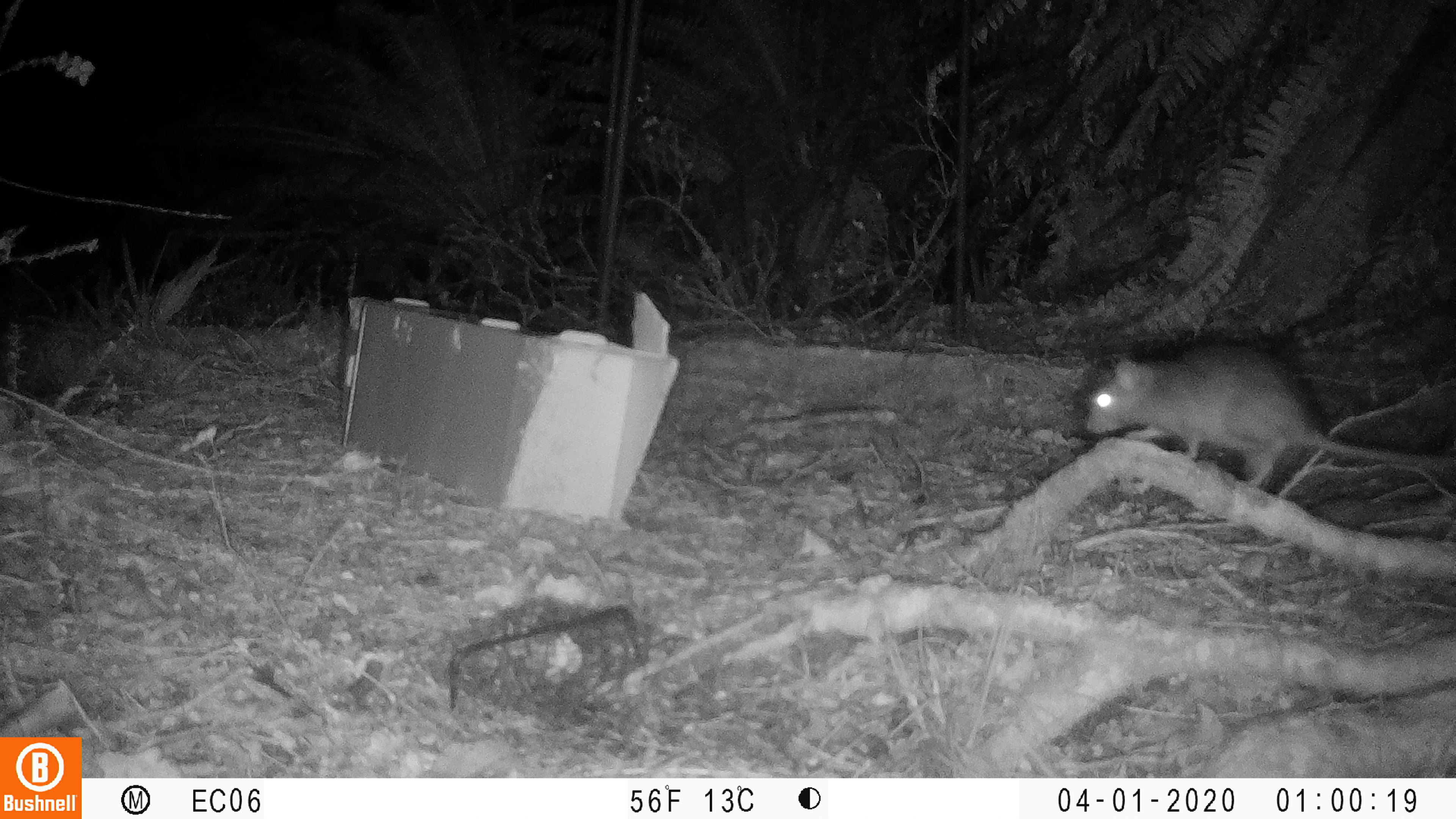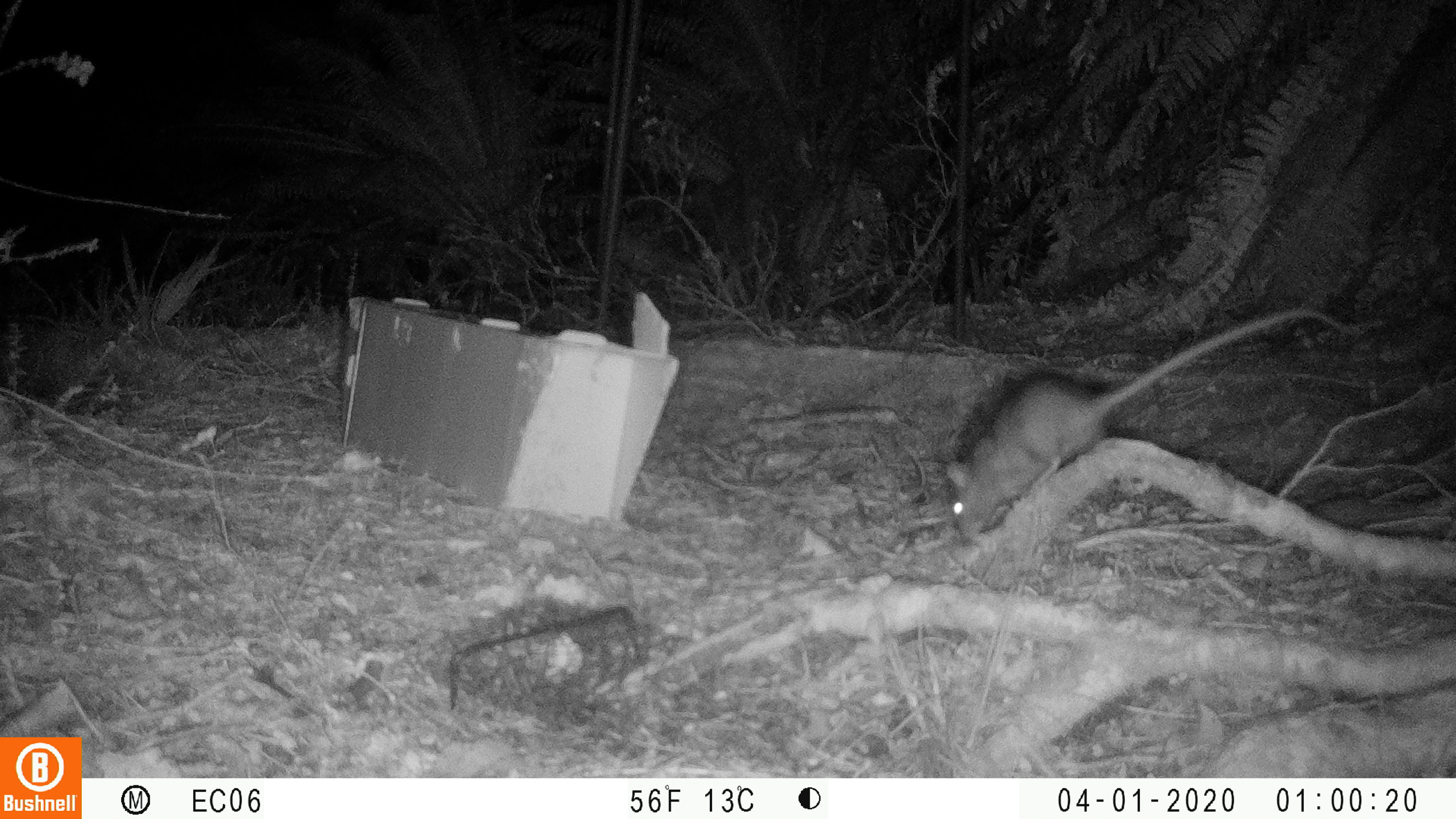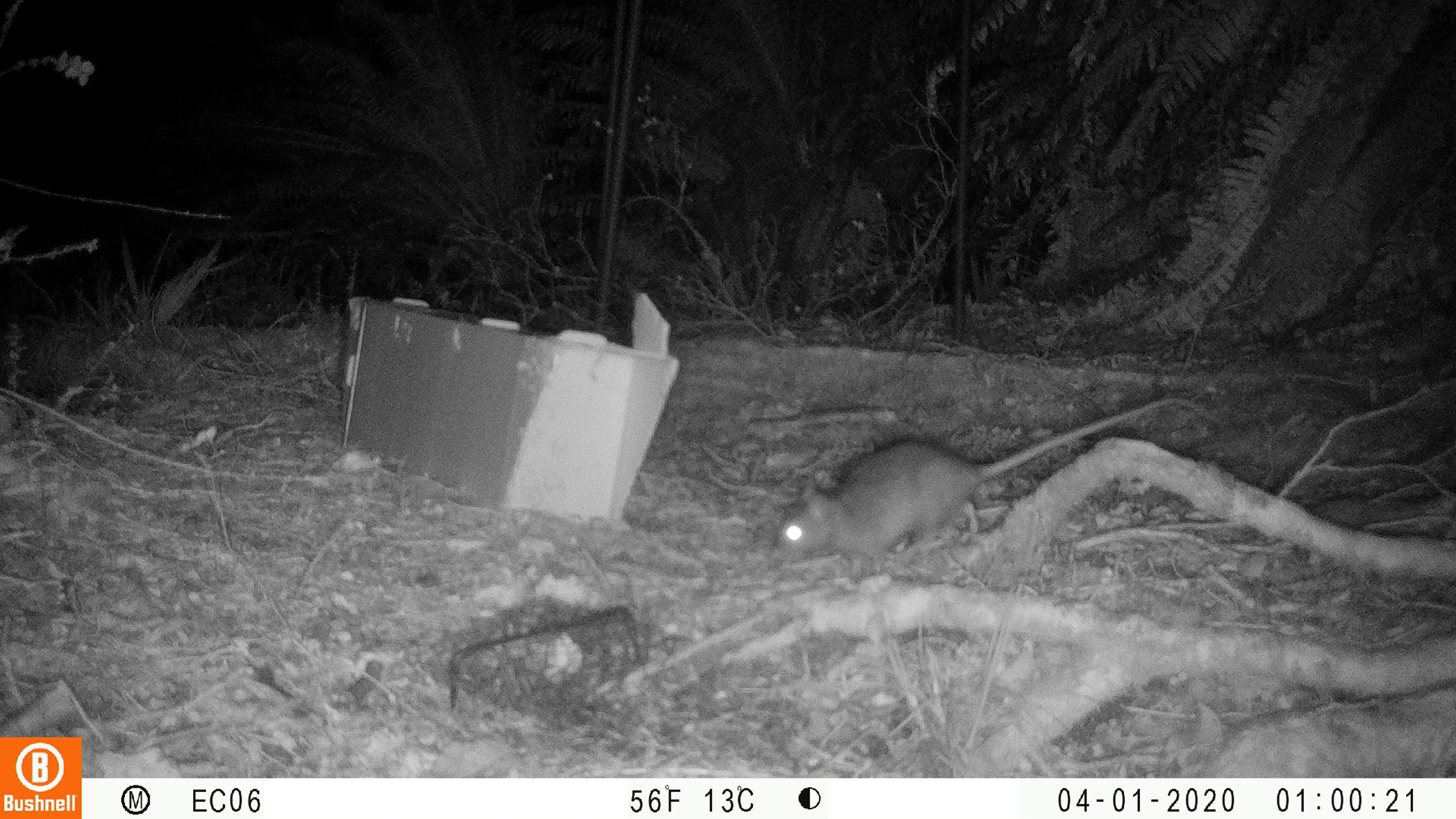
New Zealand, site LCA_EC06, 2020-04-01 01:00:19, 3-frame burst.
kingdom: Animalia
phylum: Chordata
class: Mammalia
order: Rodentia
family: Muridae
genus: Rattus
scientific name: Rattus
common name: rat